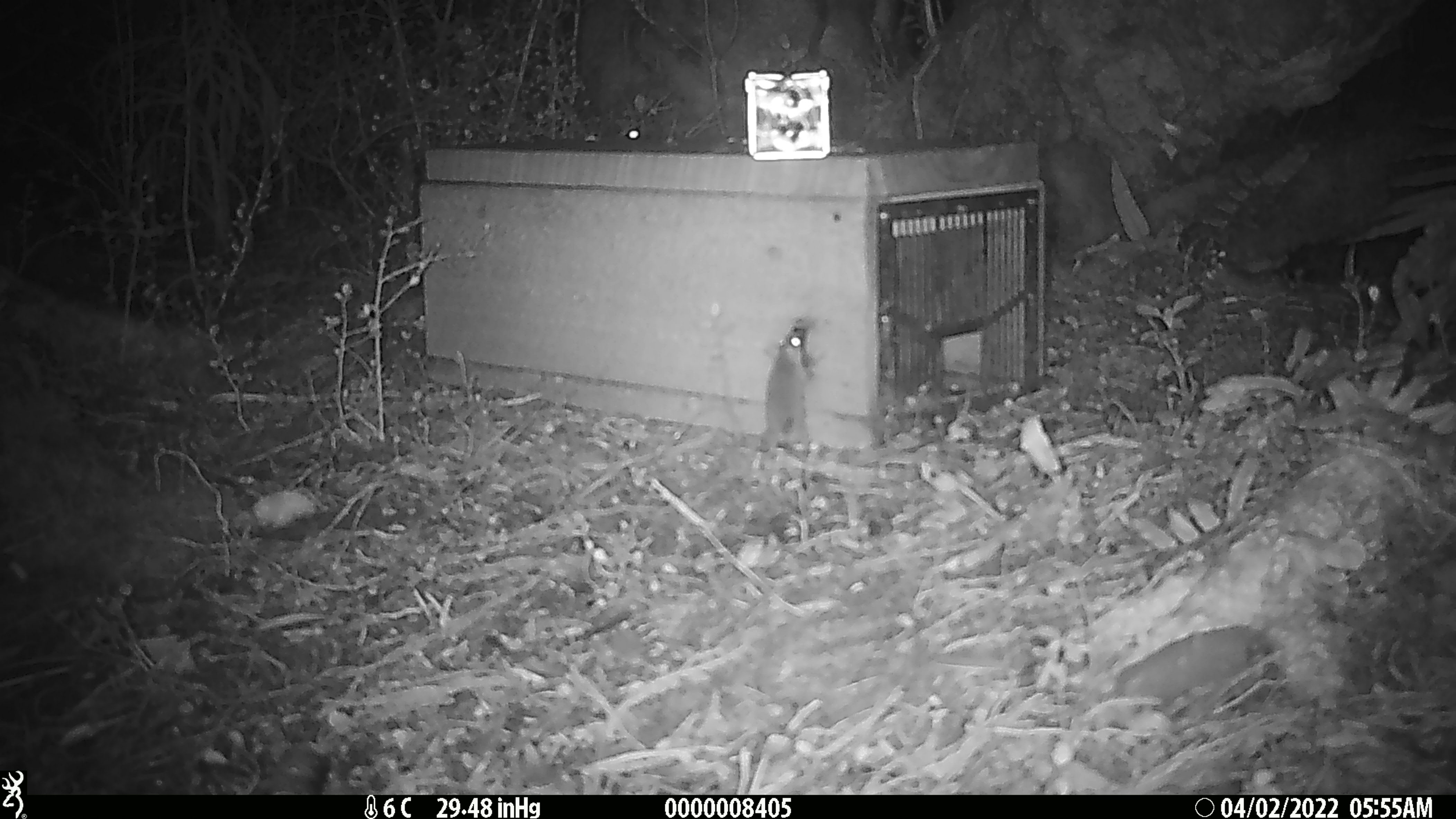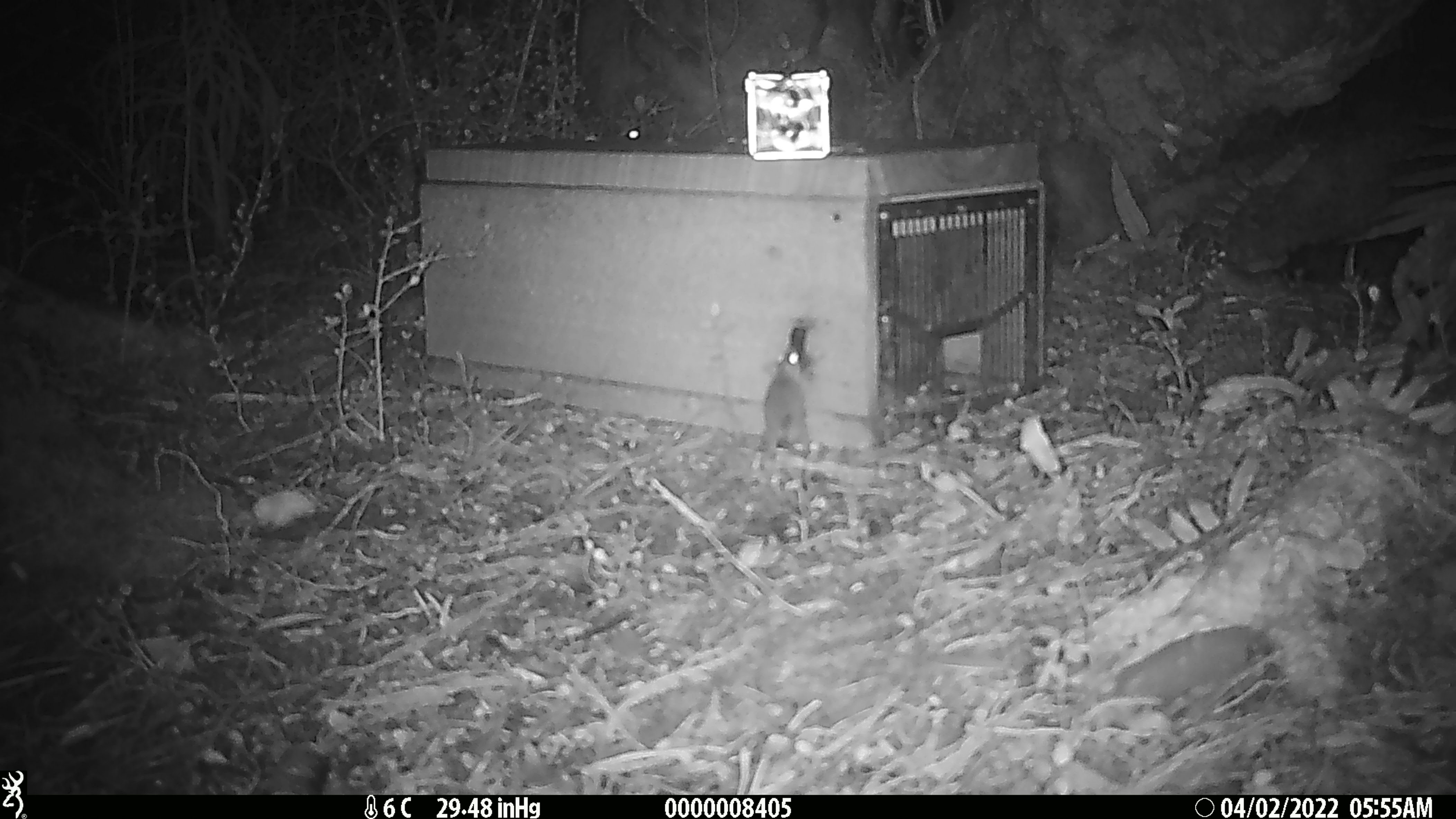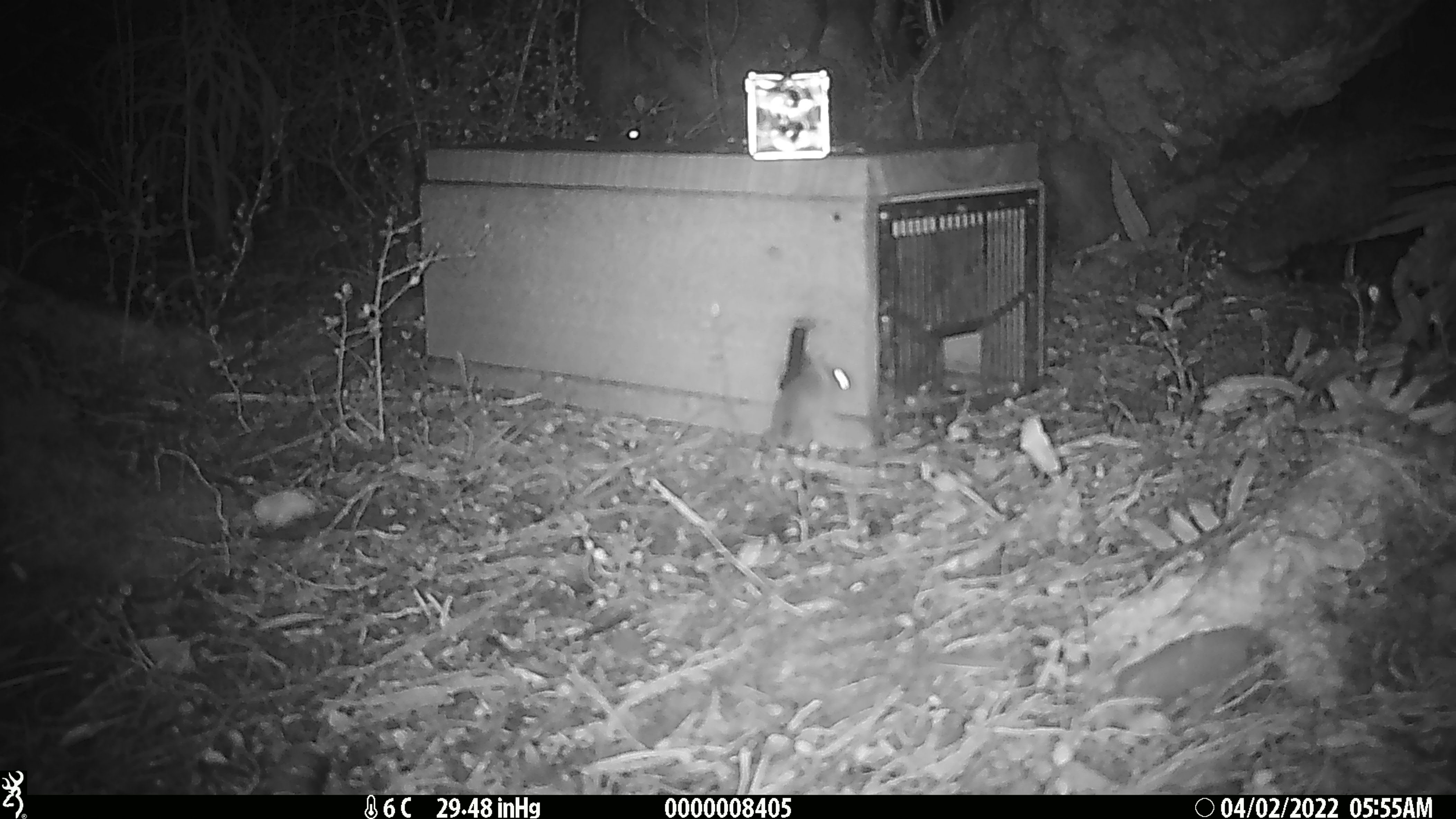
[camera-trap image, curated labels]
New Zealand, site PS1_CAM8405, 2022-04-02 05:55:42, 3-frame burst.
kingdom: Animalia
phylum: Chordata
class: Mammalia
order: Rodentia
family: Muridae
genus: Mus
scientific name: Mus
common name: mouse